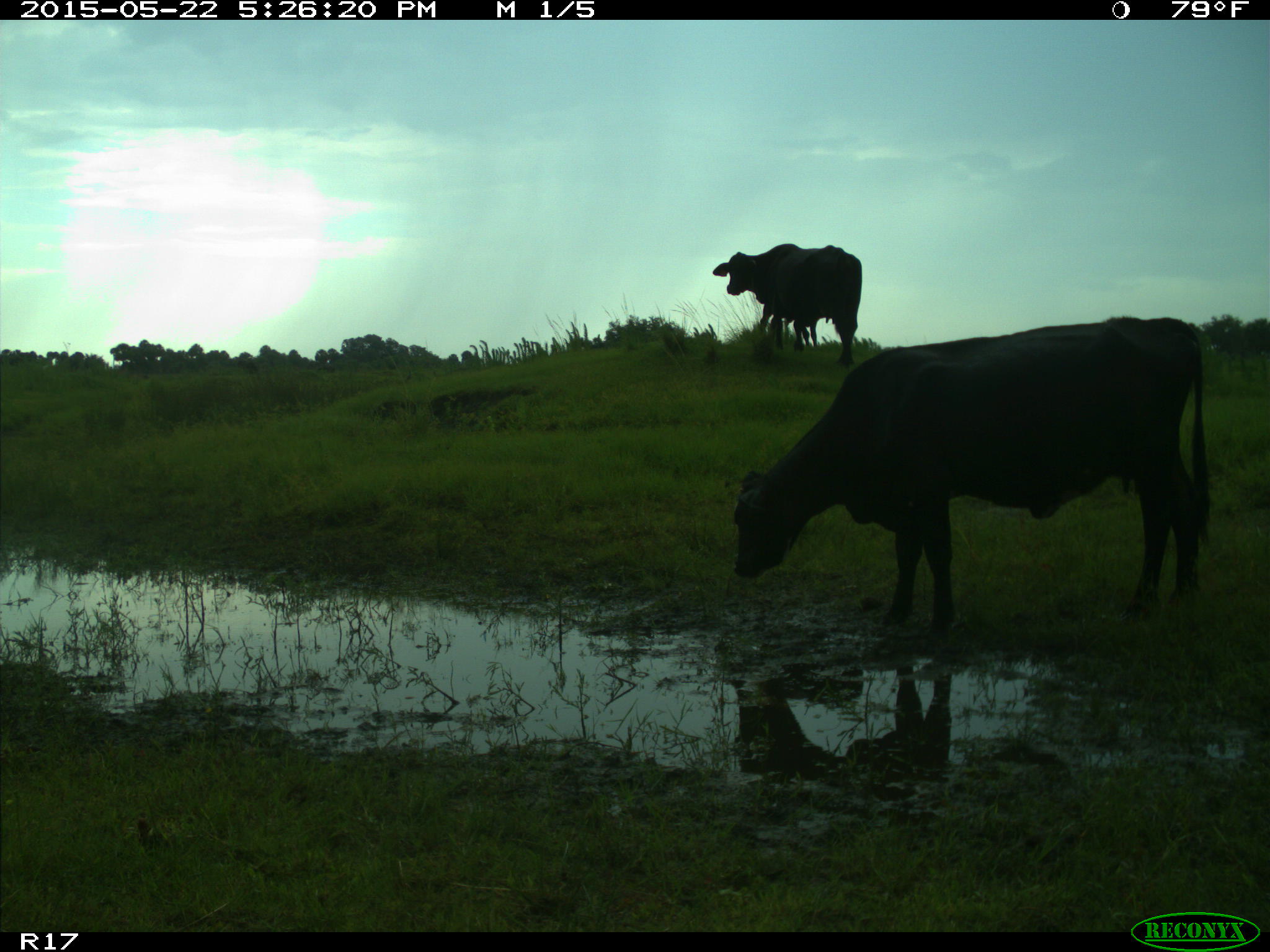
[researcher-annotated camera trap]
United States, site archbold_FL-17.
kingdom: Animalia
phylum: Chordata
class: Mammalia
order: Artiodactyla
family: Bovidae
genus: Bos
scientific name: Bos taurus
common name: domestic cow